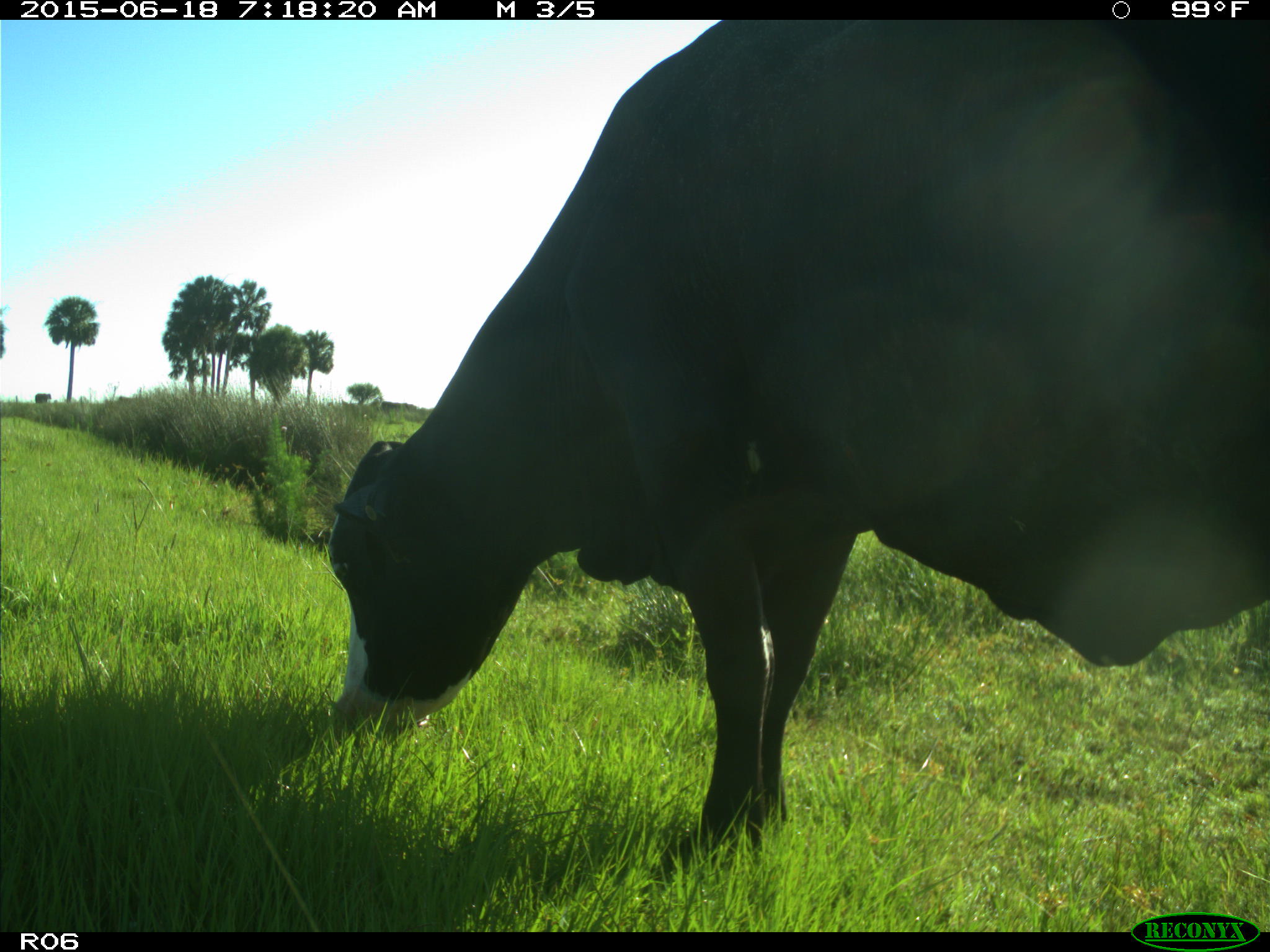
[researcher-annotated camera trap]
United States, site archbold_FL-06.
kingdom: Animalia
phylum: Chordata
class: Mammalia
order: Artiodactyla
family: Bovidae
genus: Bos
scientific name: Bos taurus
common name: domestic cow